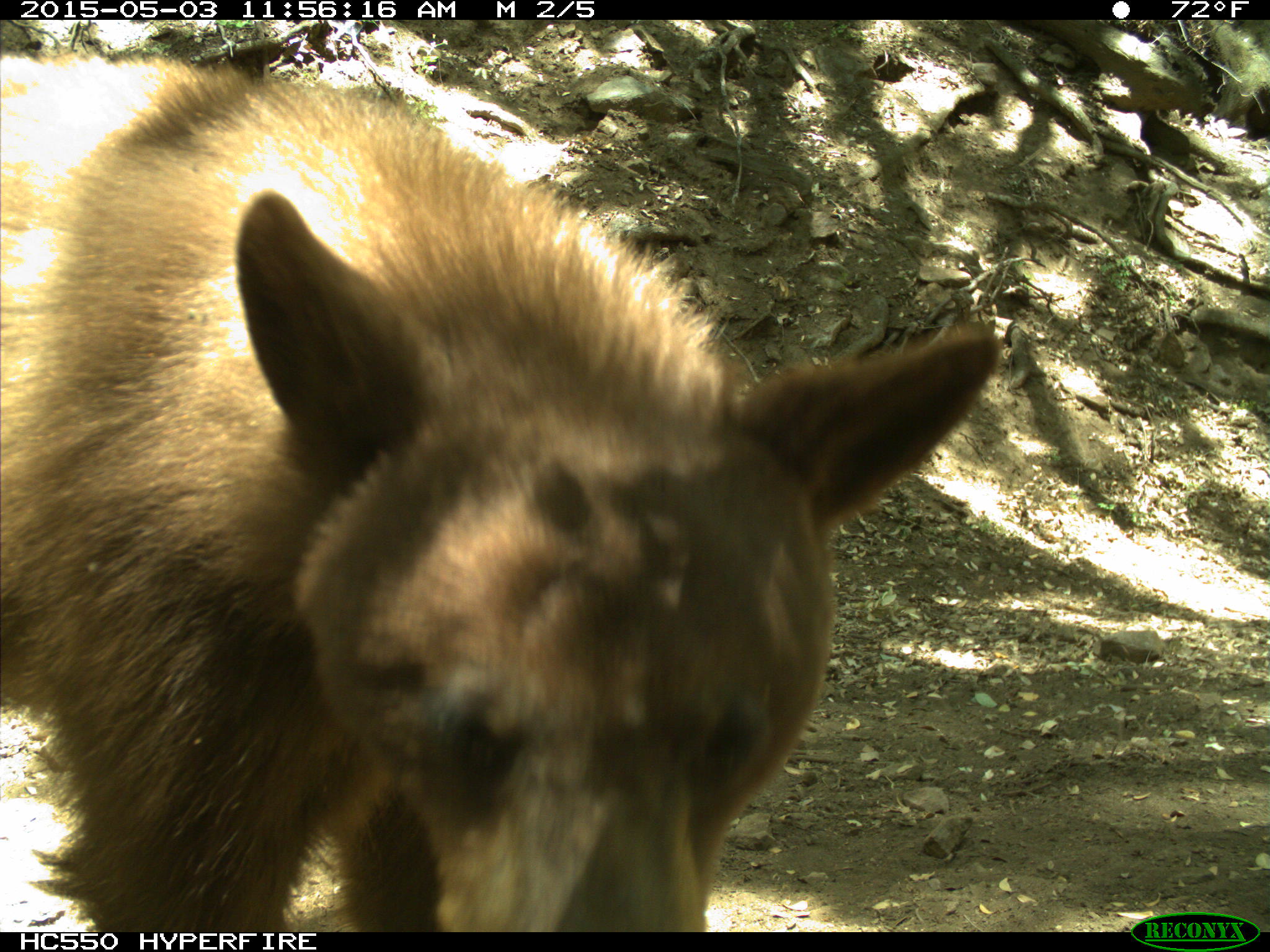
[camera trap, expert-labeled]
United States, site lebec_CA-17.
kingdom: Animalia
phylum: Chordata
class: Mammalia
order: Carnivora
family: Ursidae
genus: Ursus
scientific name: Ursus americanus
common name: american black bear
Ursus americanus (american black bear).